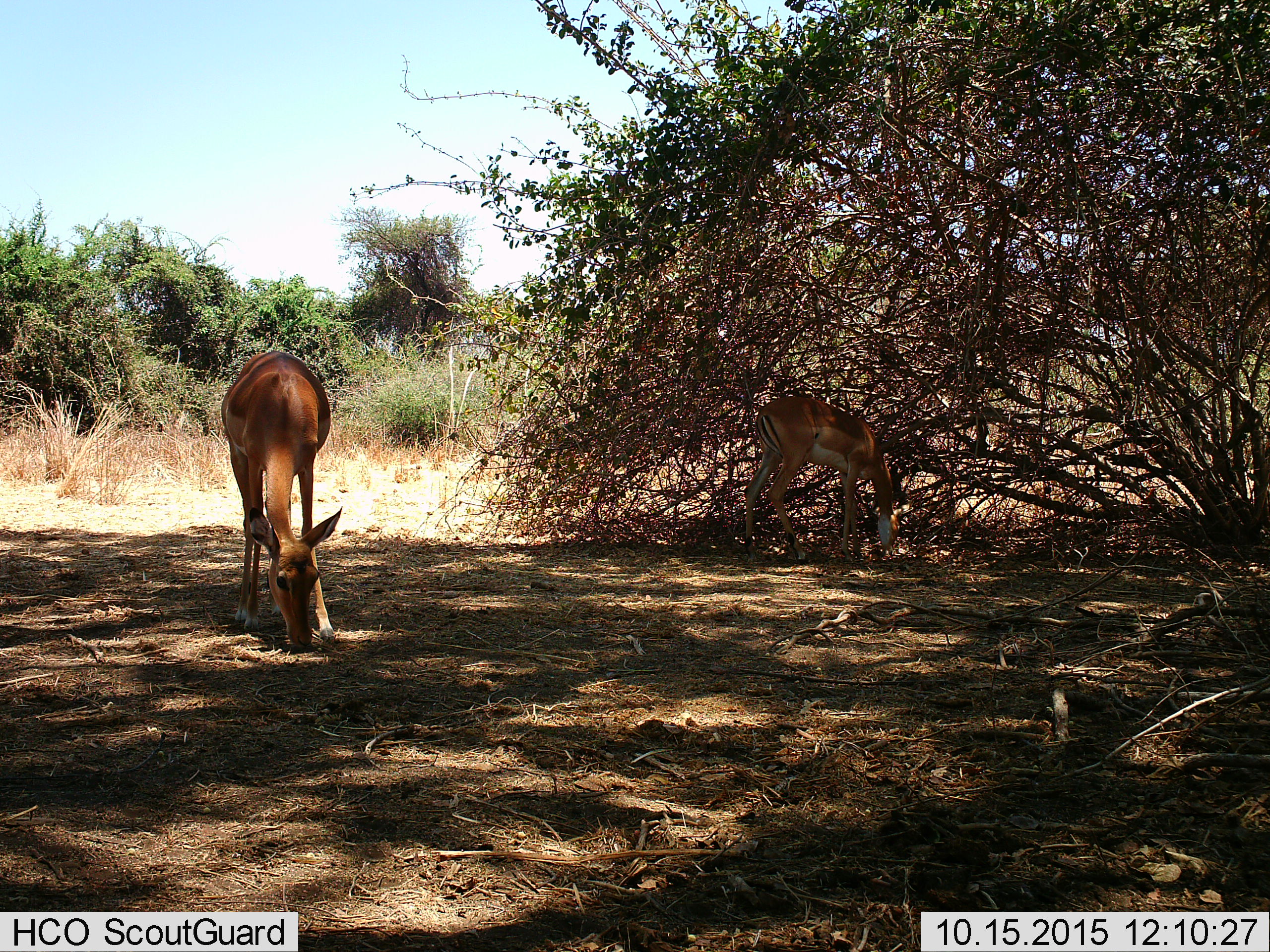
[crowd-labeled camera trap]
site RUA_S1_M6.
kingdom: Animalia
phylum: Chordata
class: Mammalia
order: Artiodactyla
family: Bovidae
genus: Aepyceros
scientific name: Aepyceros melampus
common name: impala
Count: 2.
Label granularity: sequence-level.